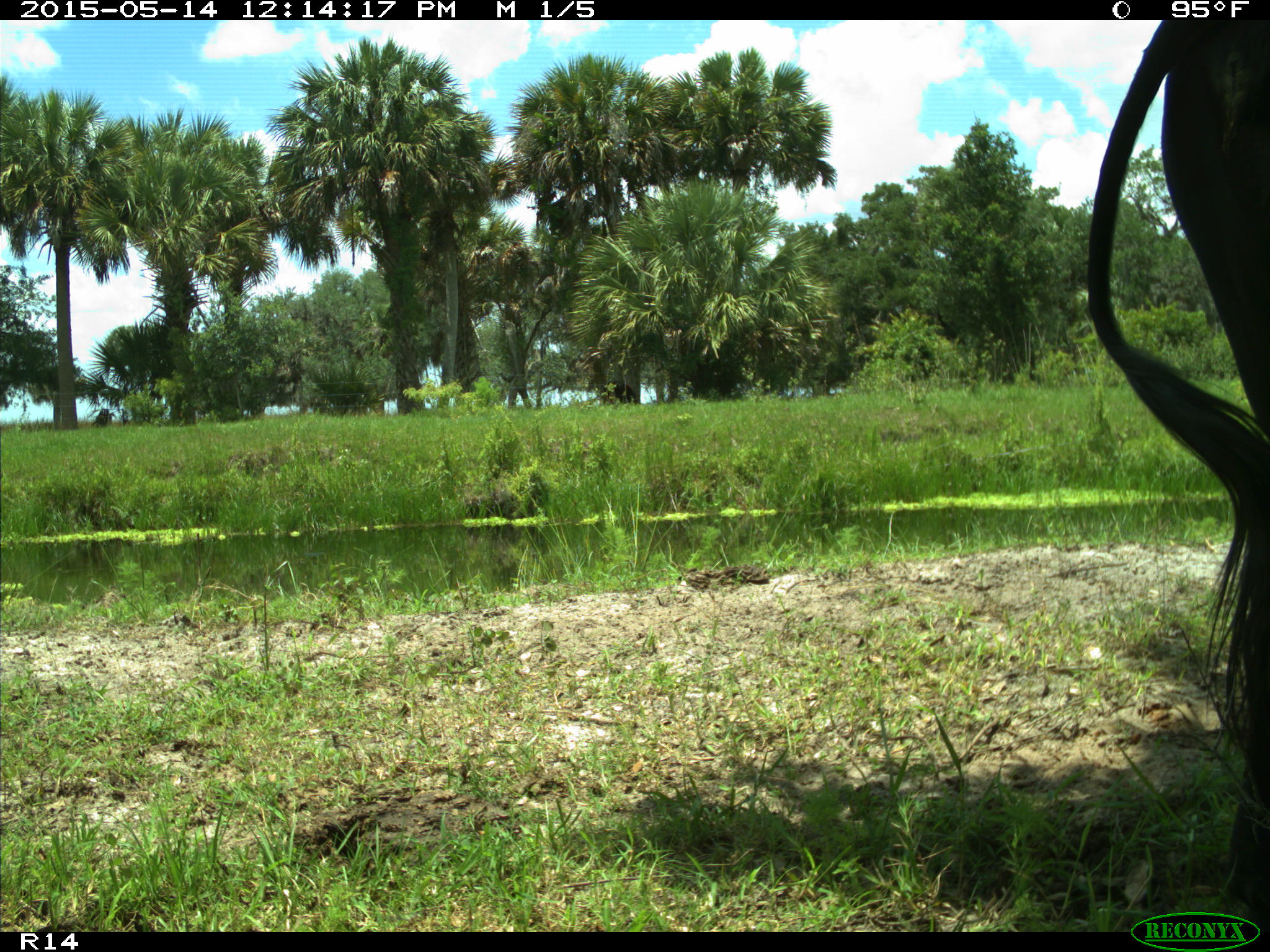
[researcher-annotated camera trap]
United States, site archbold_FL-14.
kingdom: Animalia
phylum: Chordata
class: Mammalia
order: Artiodactyla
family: Bovidae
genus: Bos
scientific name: Bos taurus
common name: domestic cow